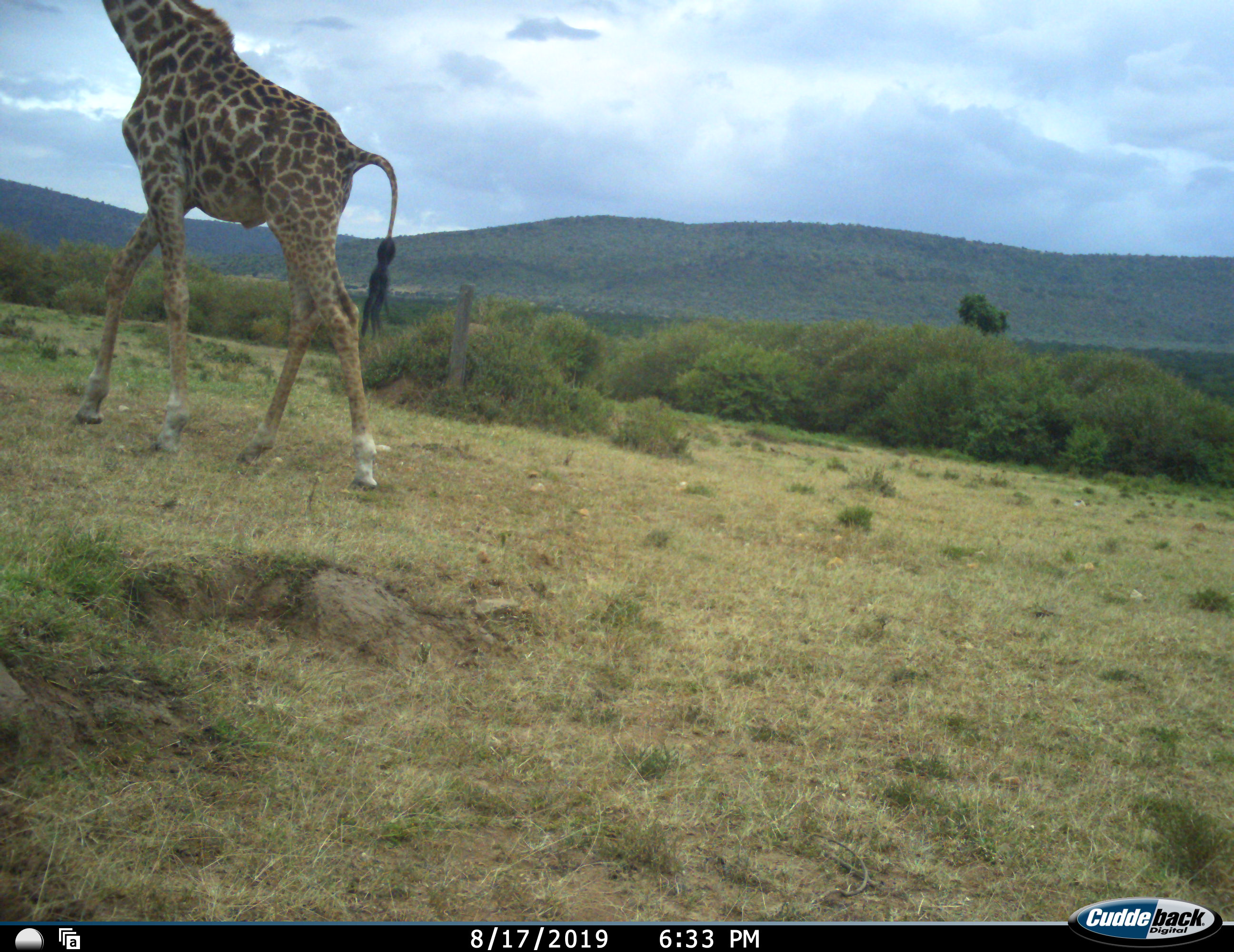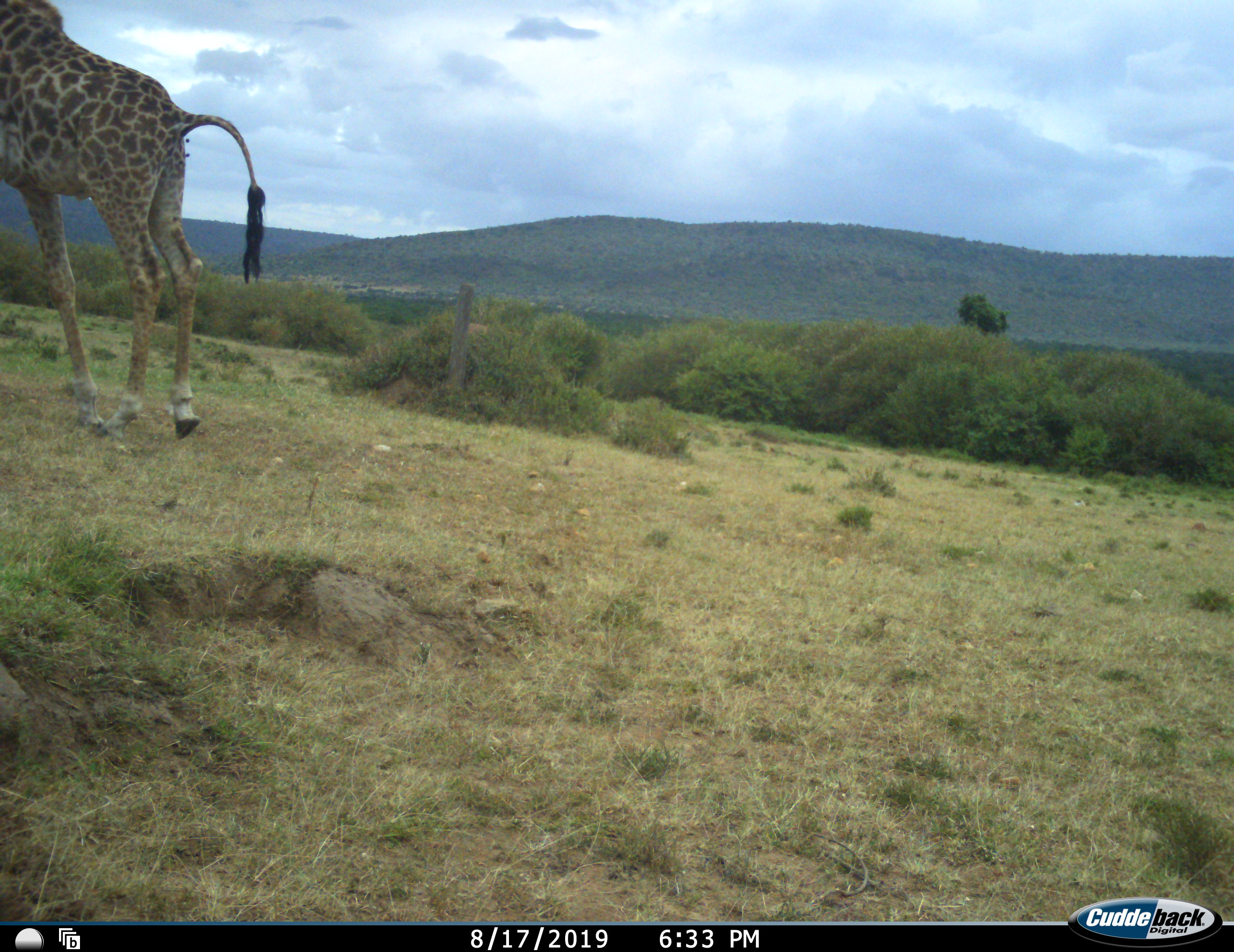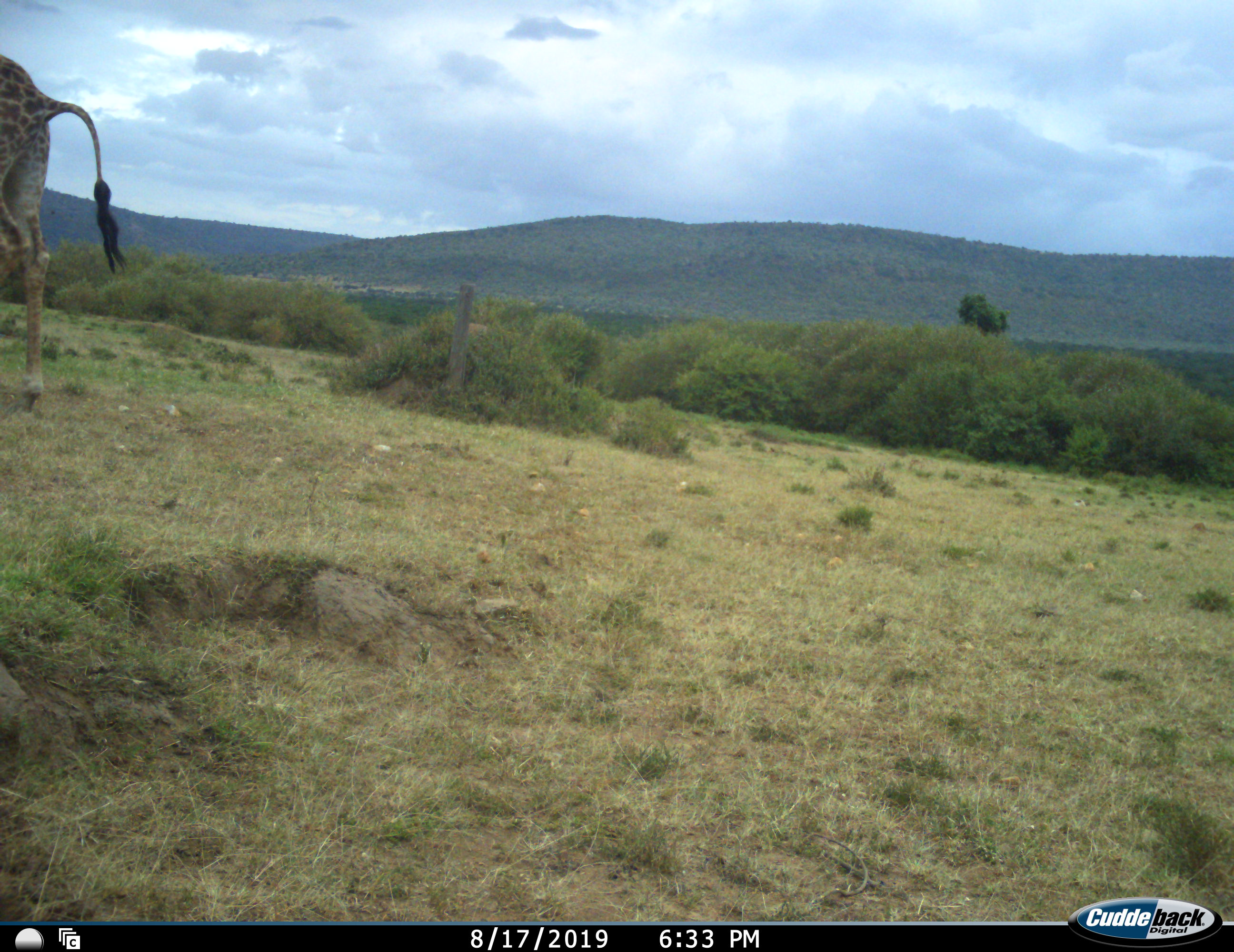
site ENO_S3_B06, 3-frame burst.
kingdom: Animalia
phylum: Chordata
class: Mammalia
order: Artiodactyla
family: Giraffidae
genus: Giraffa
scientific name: Giraffa camelopardalis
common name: giraffe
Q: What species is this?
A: Giraffe (Giraffa camelopardalis).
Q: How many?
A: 1.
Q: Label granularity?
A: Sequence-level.